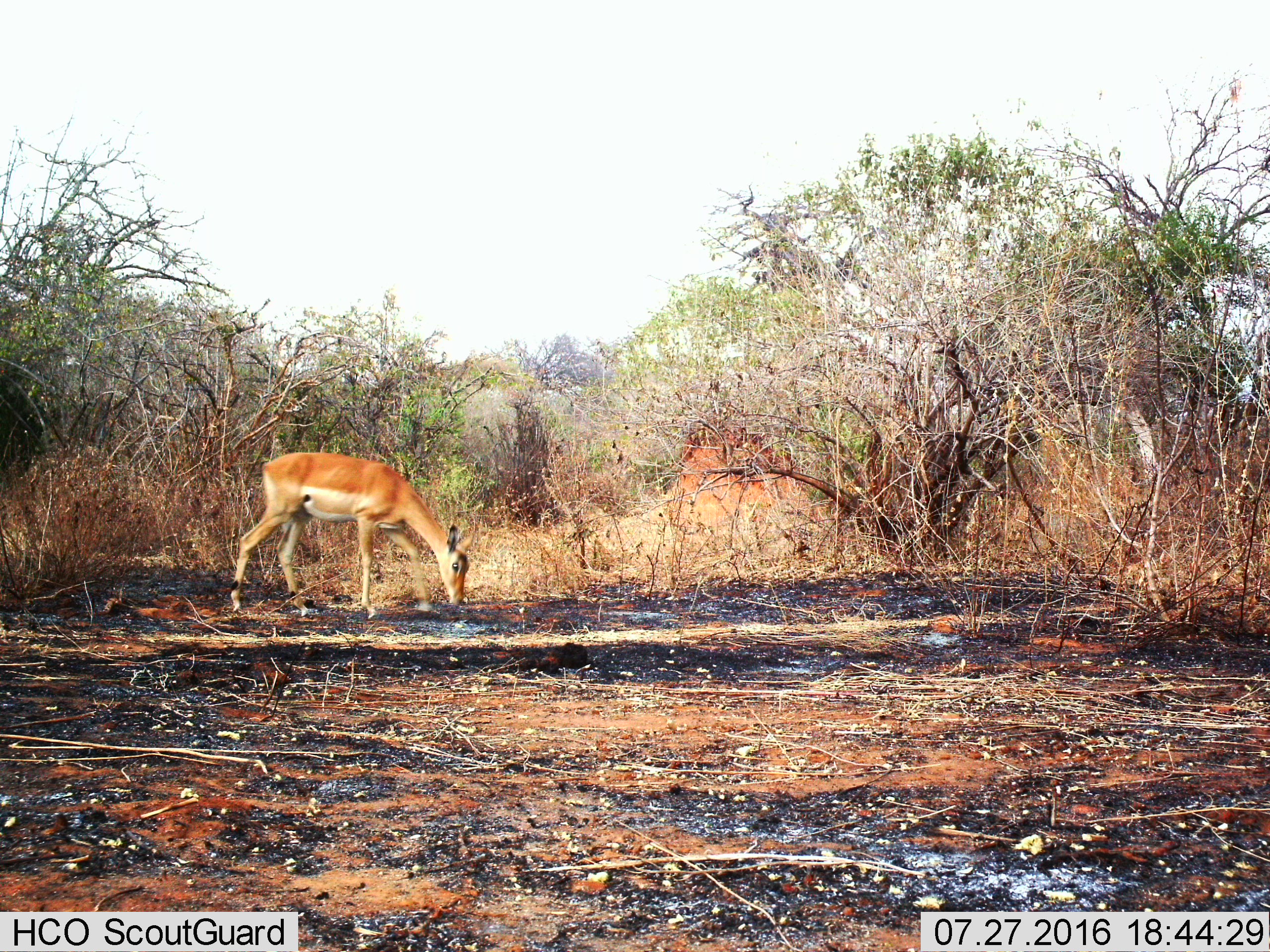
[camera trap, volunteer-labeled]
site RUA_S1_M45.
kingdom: Animalia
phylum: Chordata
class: Mammalia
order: Artiodactyla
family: Bovidae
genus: Aepyceros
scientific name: Aepyceros melampus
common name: impala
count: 1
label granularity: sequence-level